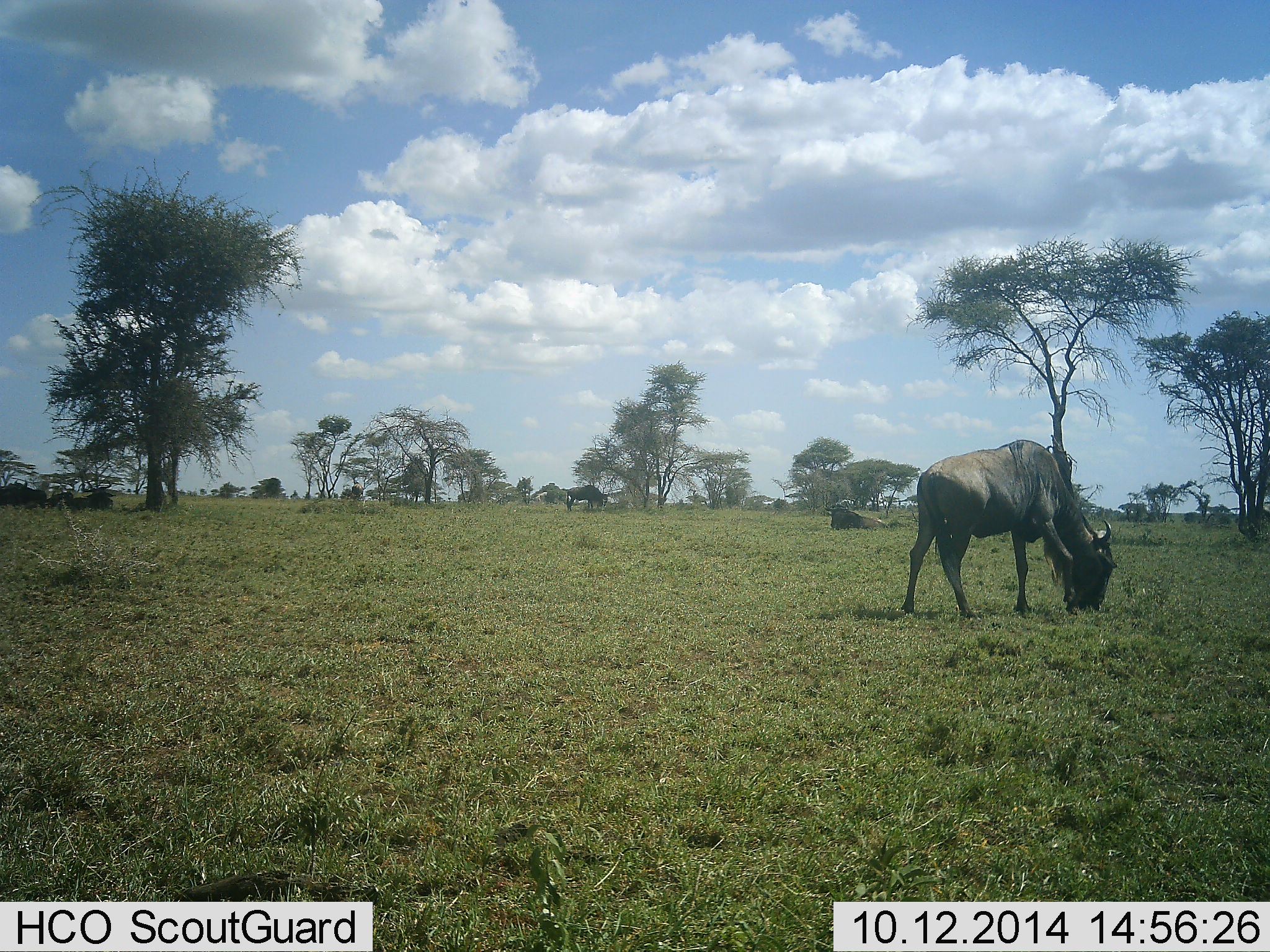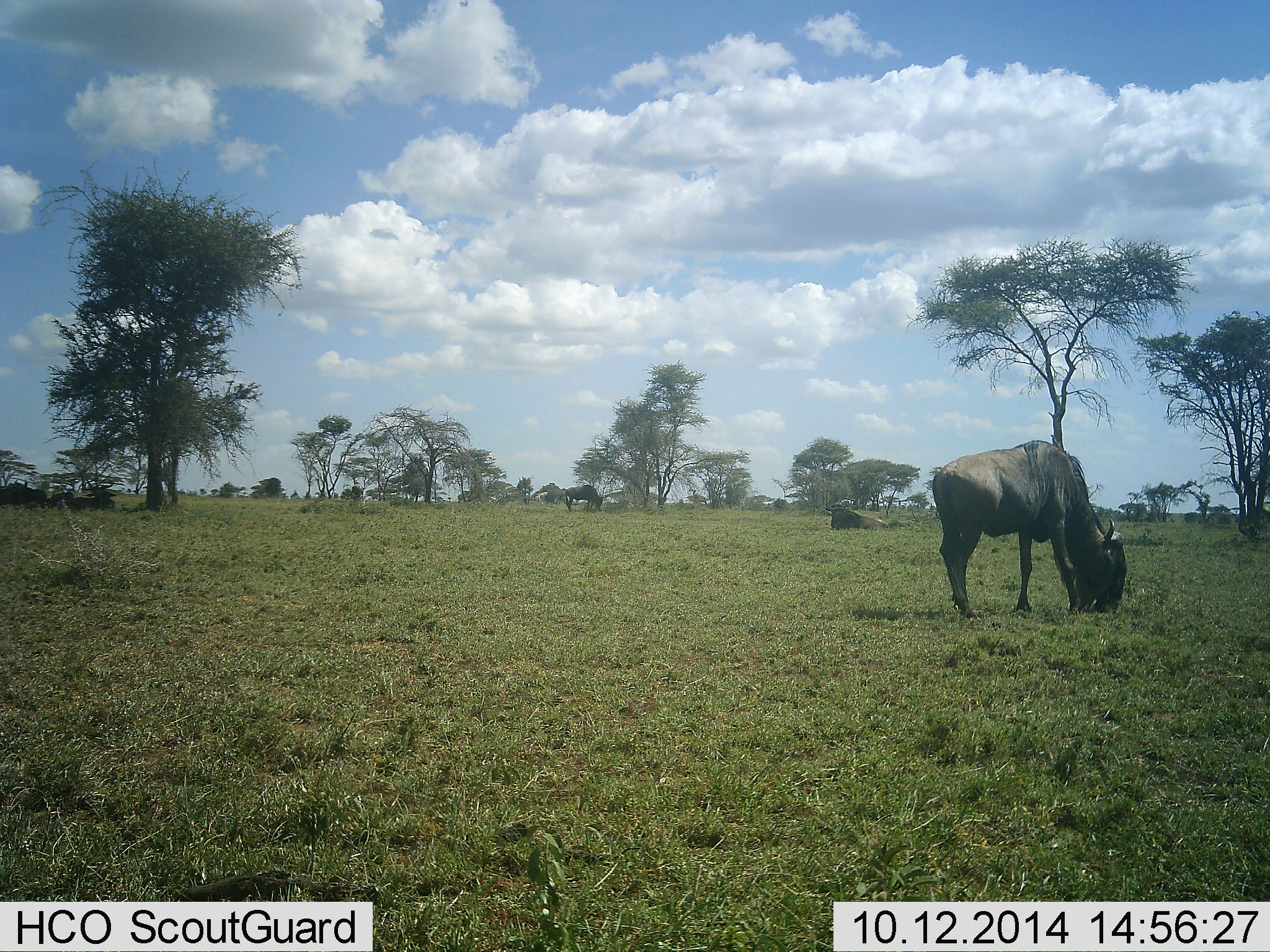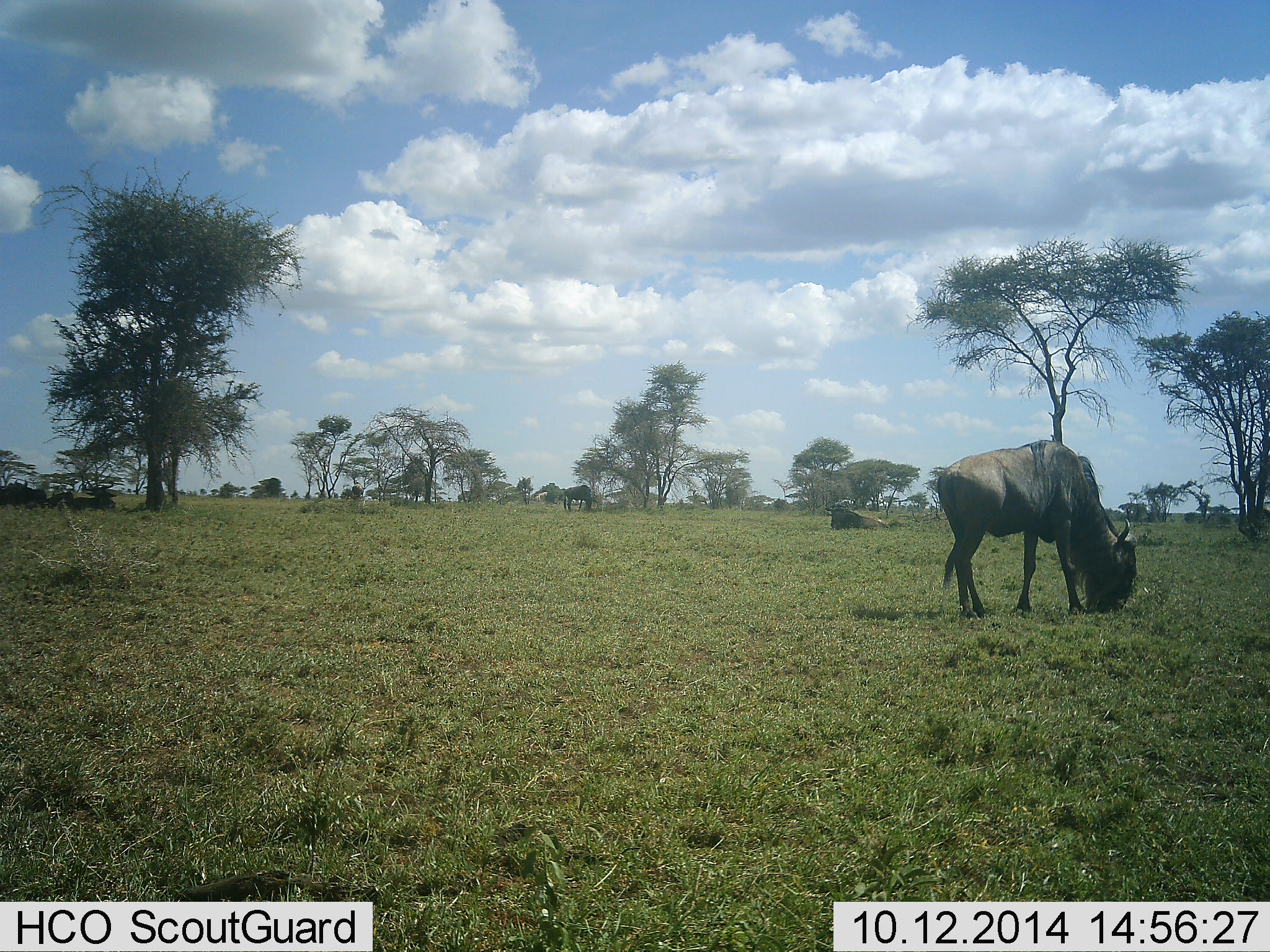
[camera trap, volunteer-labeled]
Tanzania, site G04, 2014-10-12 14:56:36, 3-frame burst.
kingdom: Animalia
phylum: Chordata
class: Mammalia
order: Artiodactyla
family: Bovidae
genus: Connochaetes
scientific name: Connochaetes taurinus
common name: blue wildebeest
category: wildebeest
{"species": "wildebeest (blue wildebeest) (Connochaetes taurinus)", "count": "4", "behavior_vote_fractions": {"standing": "10%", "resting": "50%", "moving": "20%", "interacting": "0%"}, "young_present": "0%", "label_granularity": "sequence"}